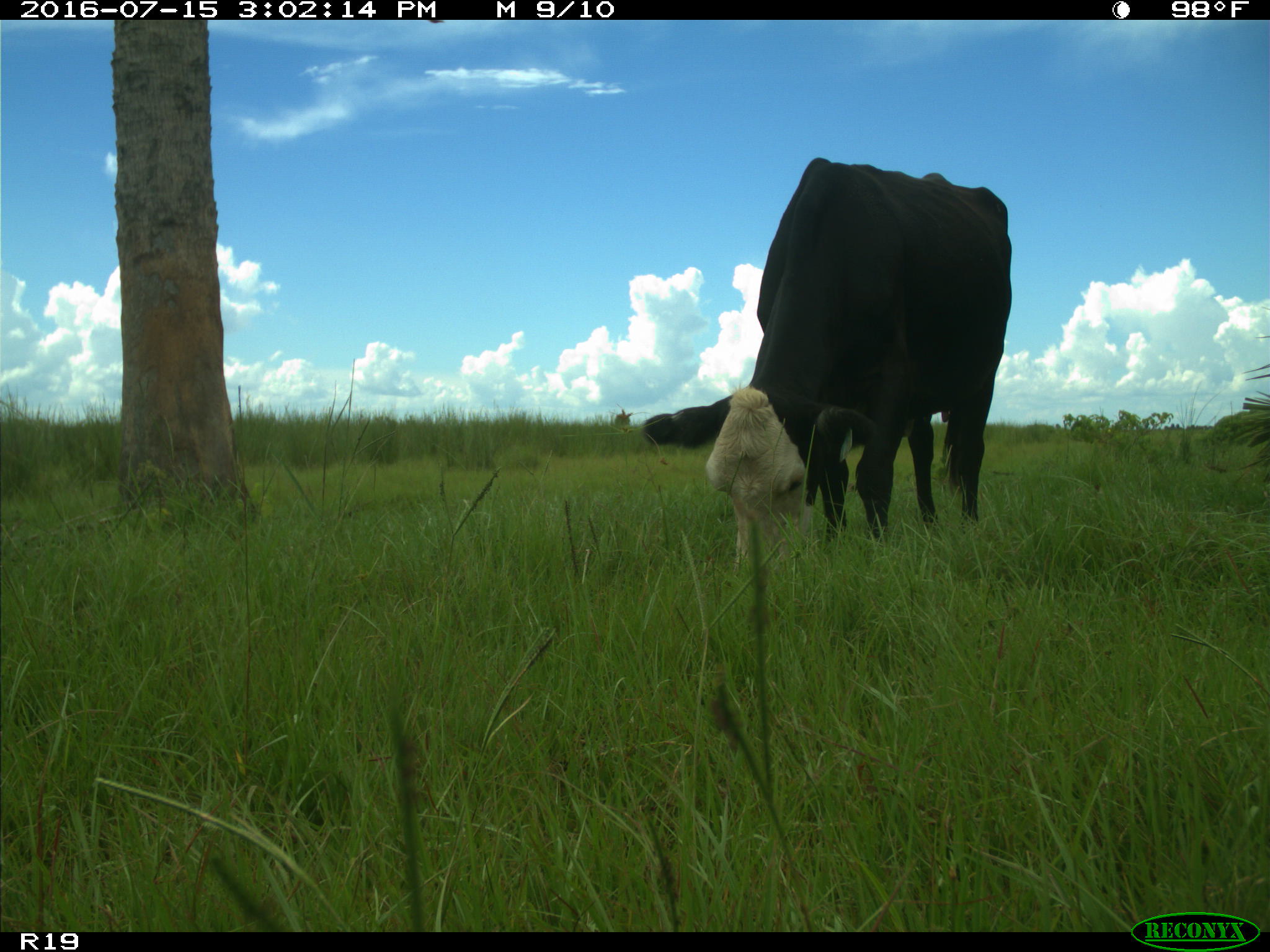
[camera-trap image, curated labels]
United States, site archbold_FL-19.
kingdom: Animalia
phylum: Chordata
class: Mammalia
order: Artiodactyla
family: Bovidae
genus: Bos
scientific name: Bos taurus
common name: domestic cow